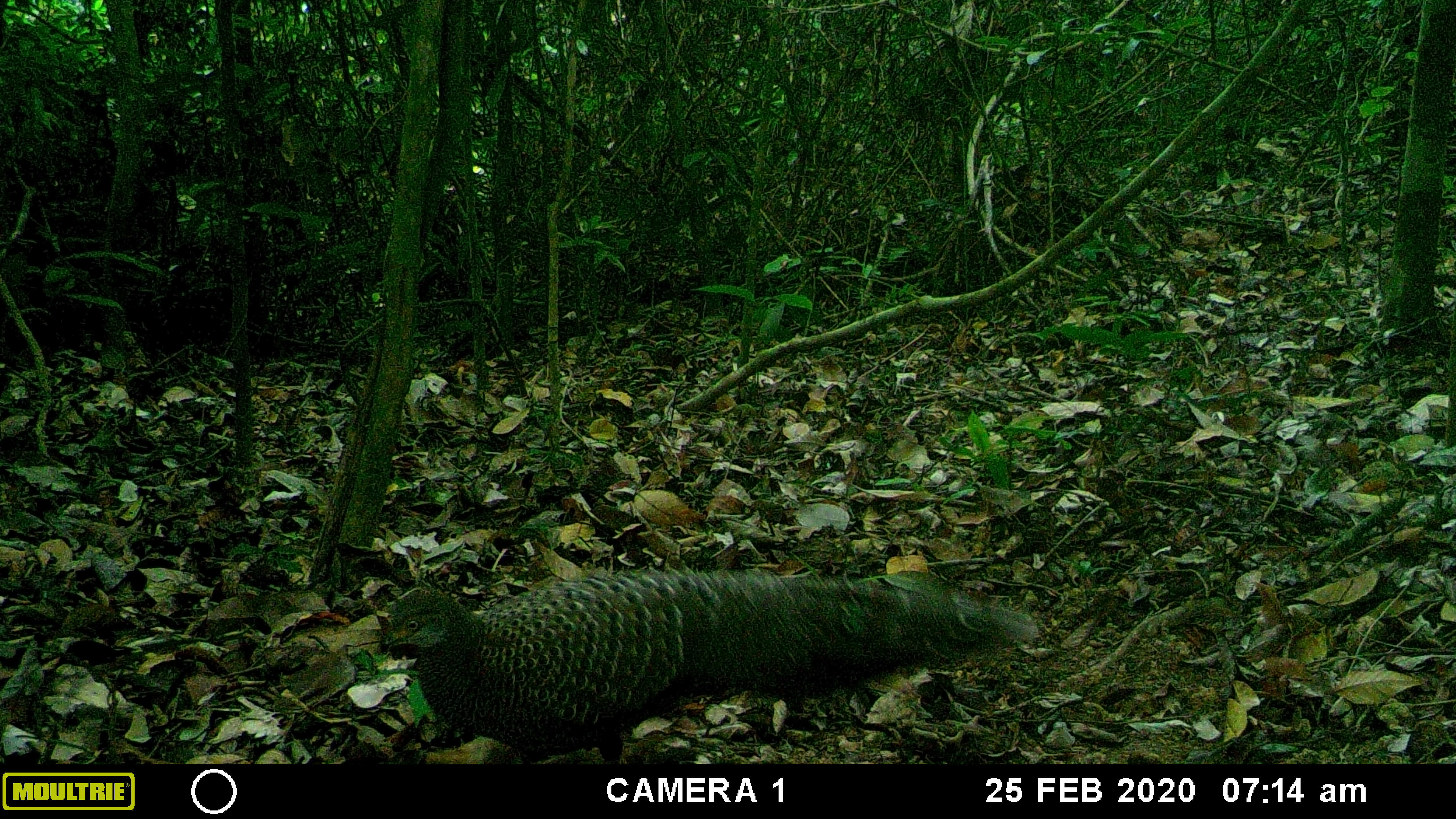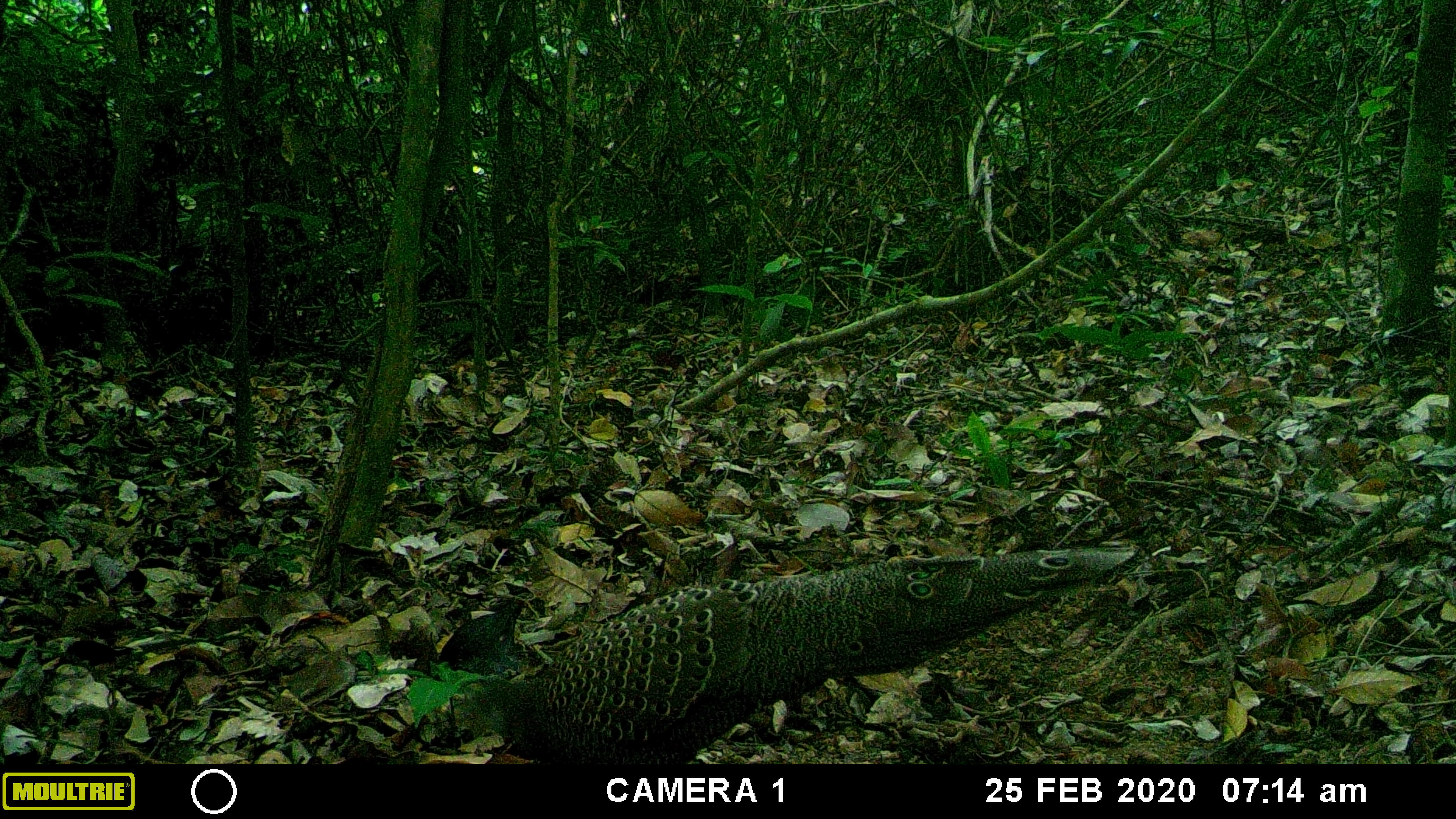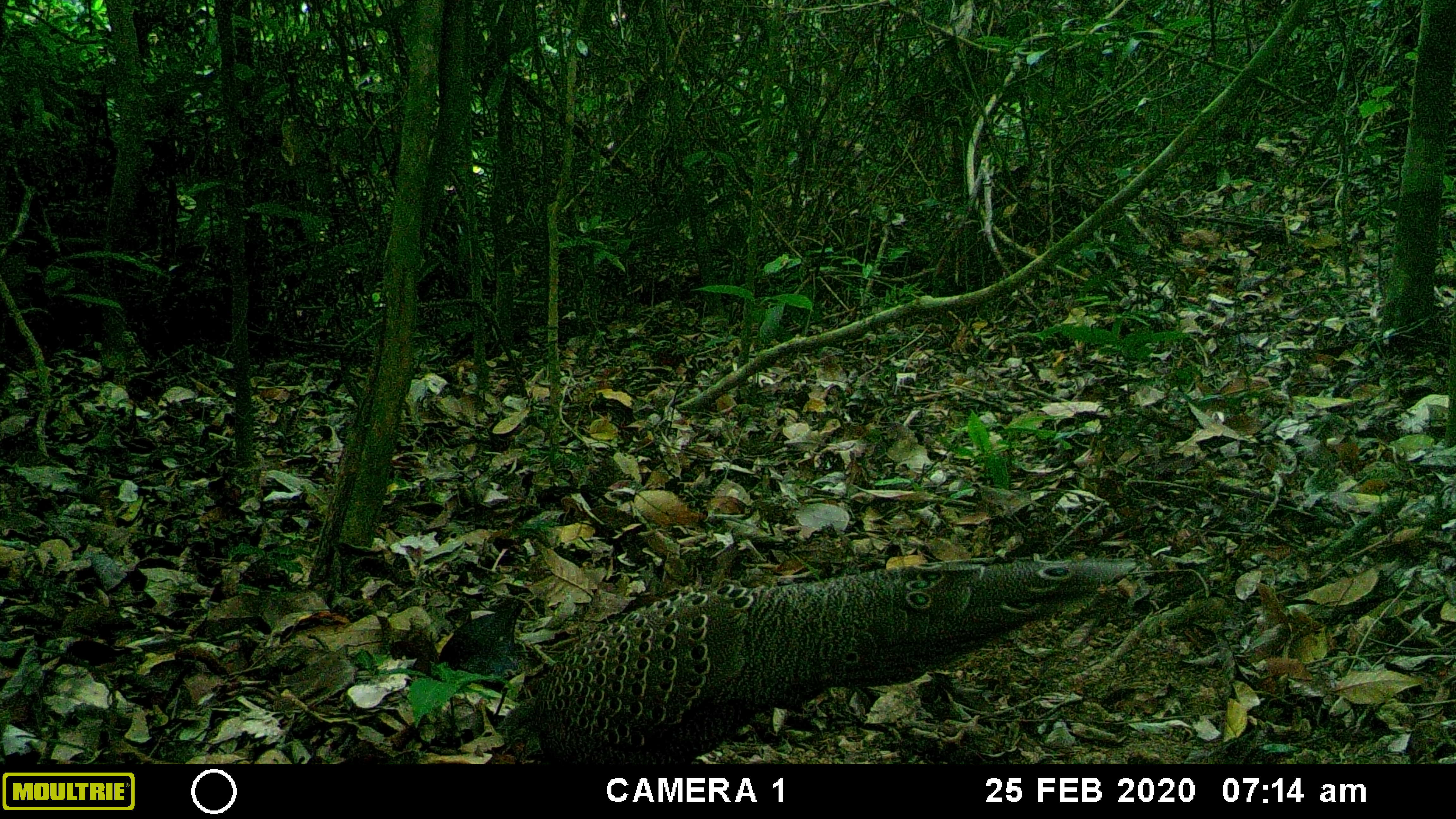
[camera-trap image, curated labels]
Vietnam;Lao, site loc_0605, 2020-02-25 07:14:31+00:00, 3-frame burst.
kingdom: Animalia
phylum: Chordata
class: Aves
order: Galliformes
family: Phasianidae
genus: Polyplectron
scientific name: Polyplectron bicalcaratum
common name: gray peacock-pheasant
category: grey peacock pheasant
Grey peacock pheasant (gray peacock-pheasant) (Polyplectron bicalcaratum). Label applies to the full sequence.